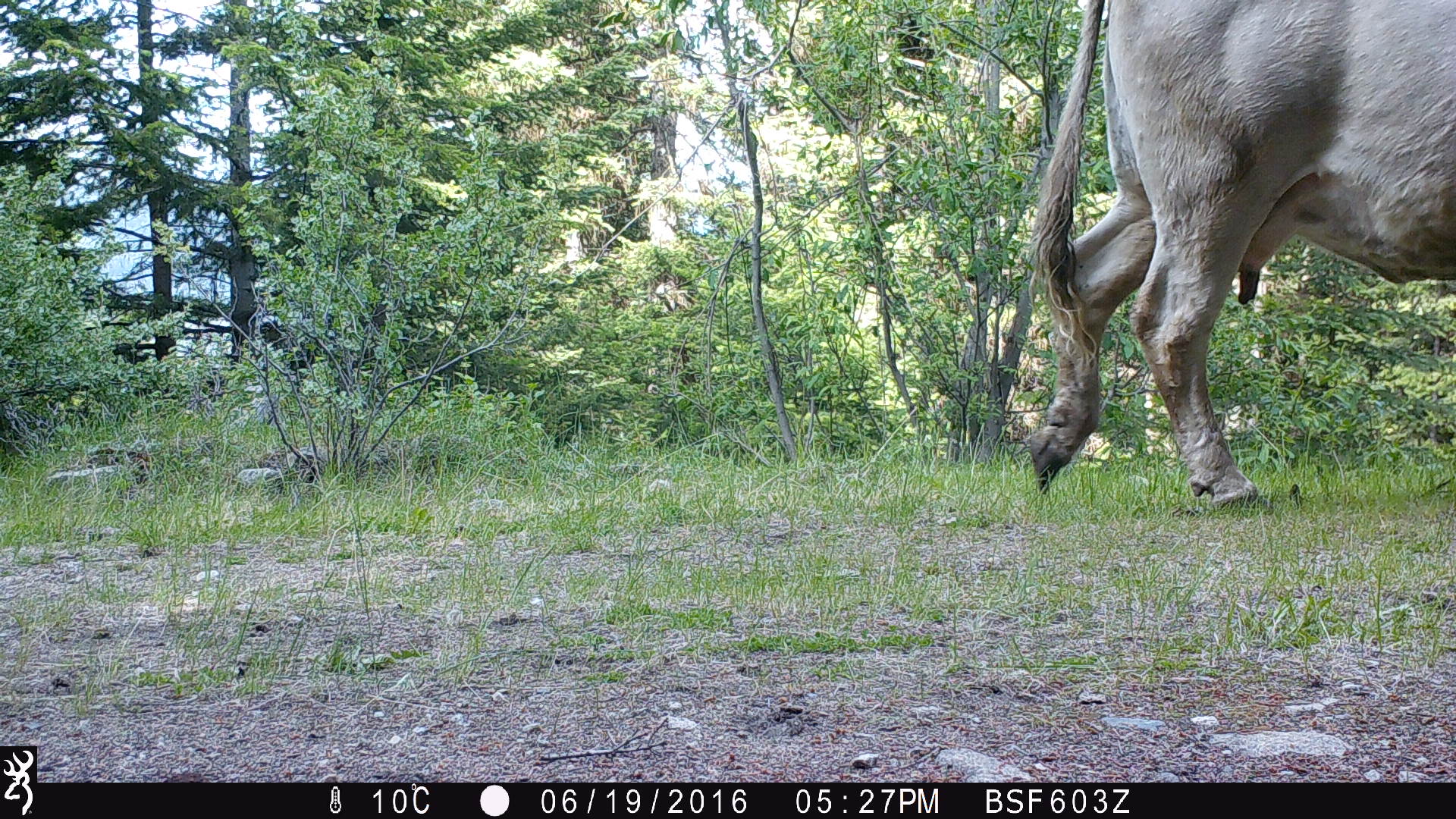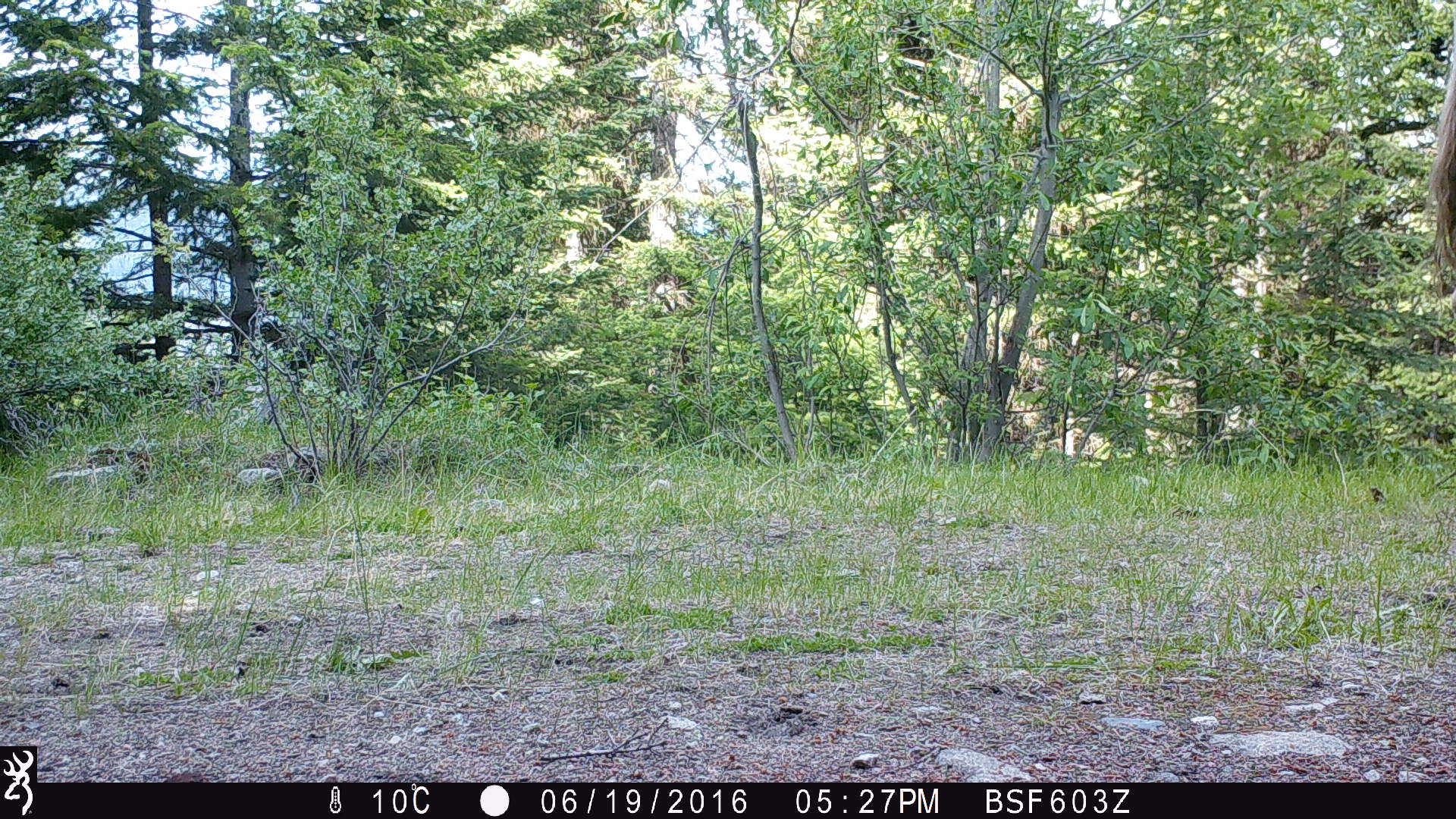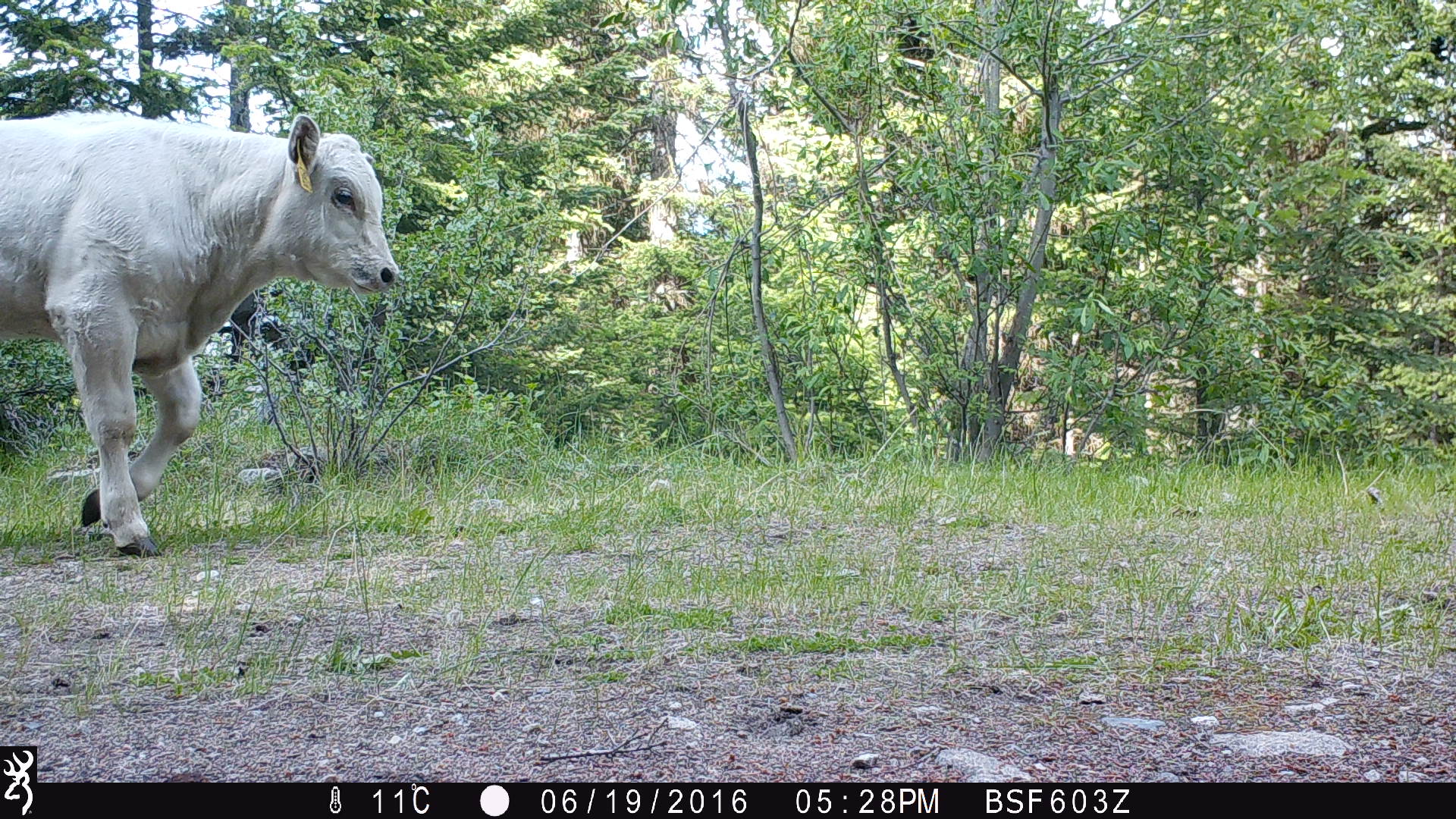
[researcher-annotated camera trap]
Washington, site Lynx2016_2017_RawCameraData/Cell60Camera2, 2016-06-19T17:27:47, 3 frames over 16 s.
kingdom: Animalia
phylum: Chordata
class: Mammalia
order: Artiodactyla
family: Bovidae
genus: Bos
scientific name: Bos taurus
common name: domestic cattle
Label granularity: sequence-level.